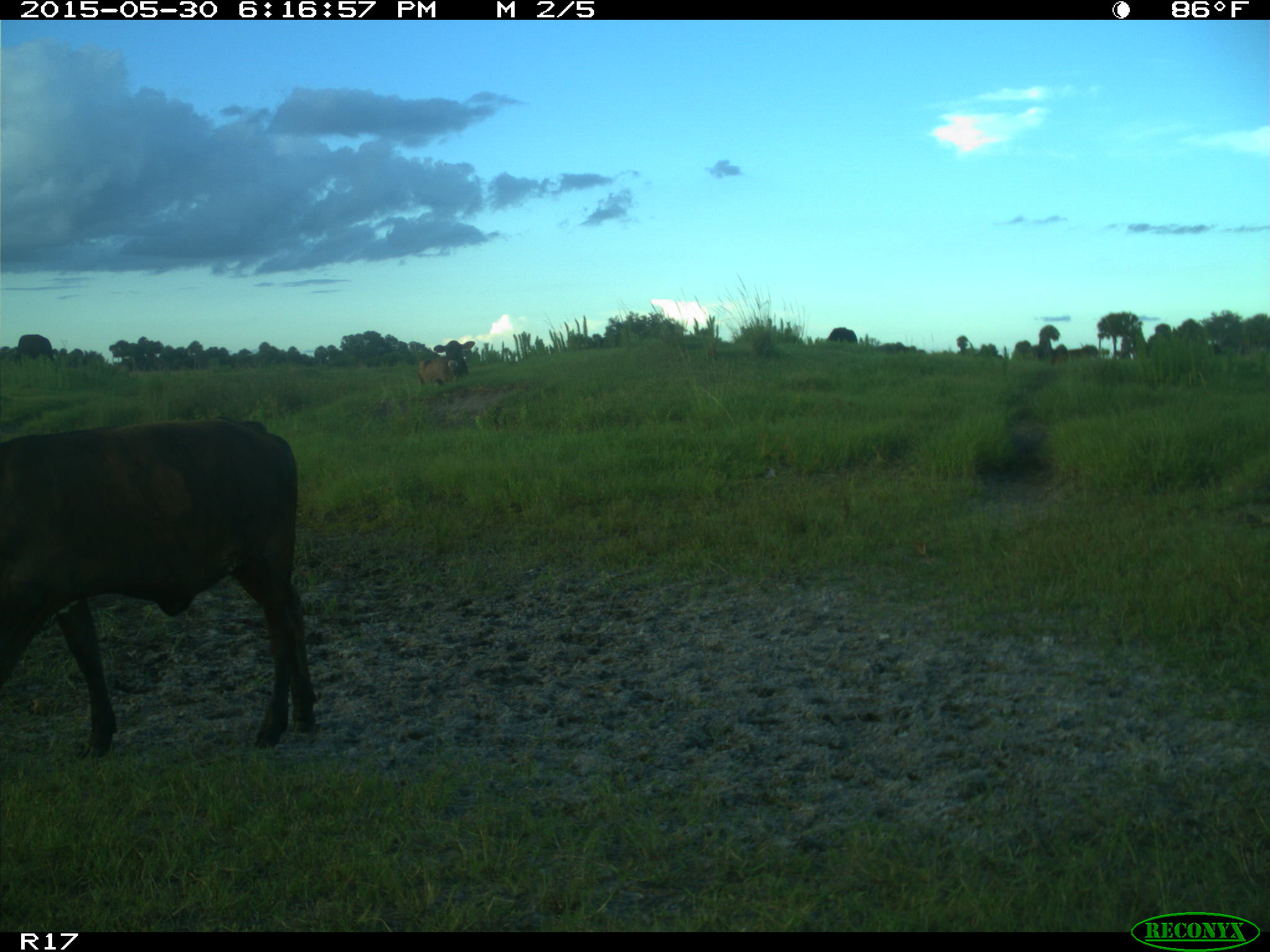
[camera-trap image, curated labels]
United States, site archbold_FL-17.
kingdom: Animalia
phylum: Chordata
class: Mammalia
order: Artiodactyla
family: Bovidae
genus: Bos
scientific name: Bos taurus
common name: domestic cow